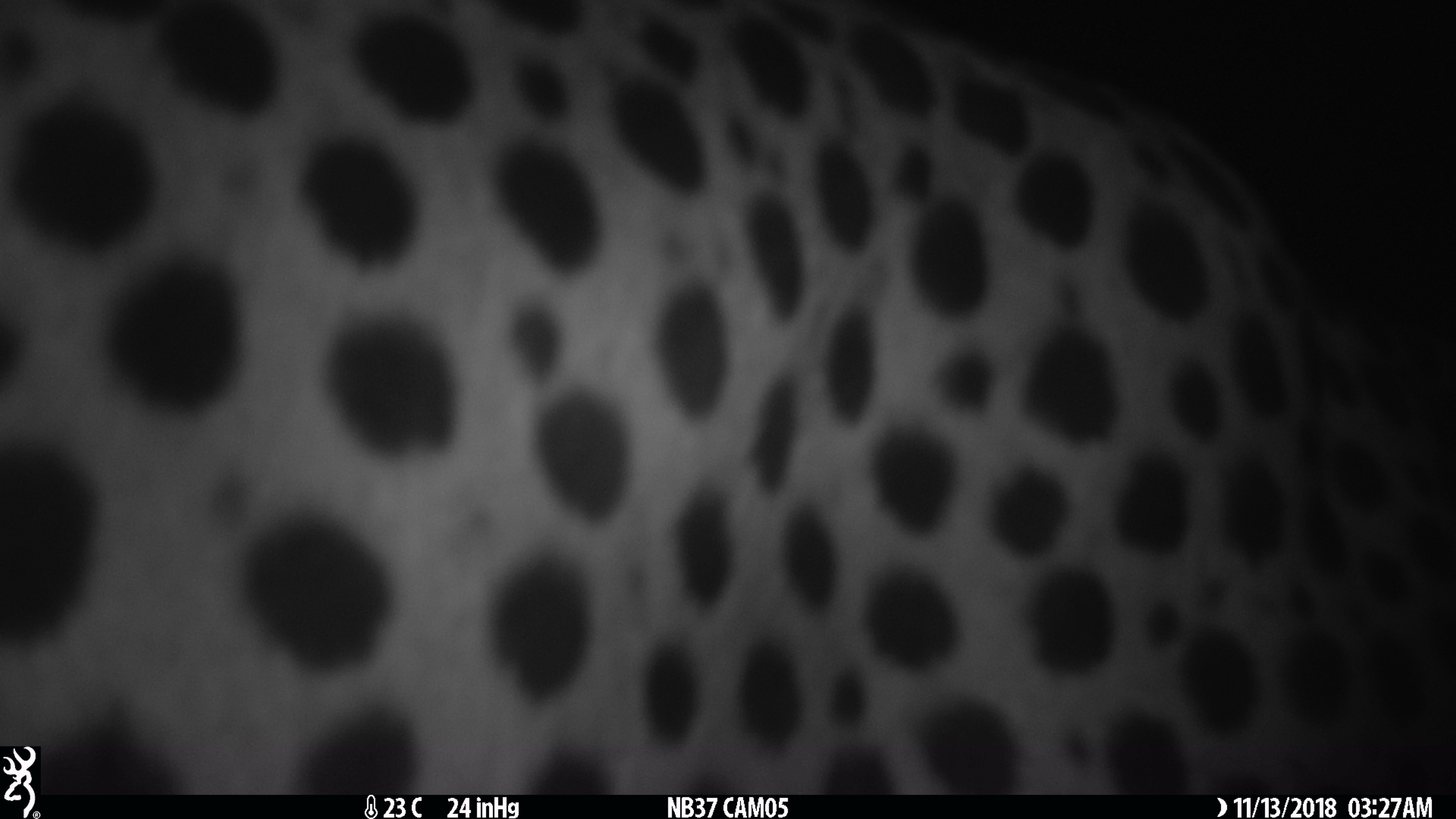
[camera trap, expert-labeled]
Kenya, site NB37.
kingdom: Animalia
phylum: Chordata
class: Mammalia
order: Carnivora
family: Felidae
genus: Acinonyx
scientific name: Acinonyx jubatus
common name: cheetah